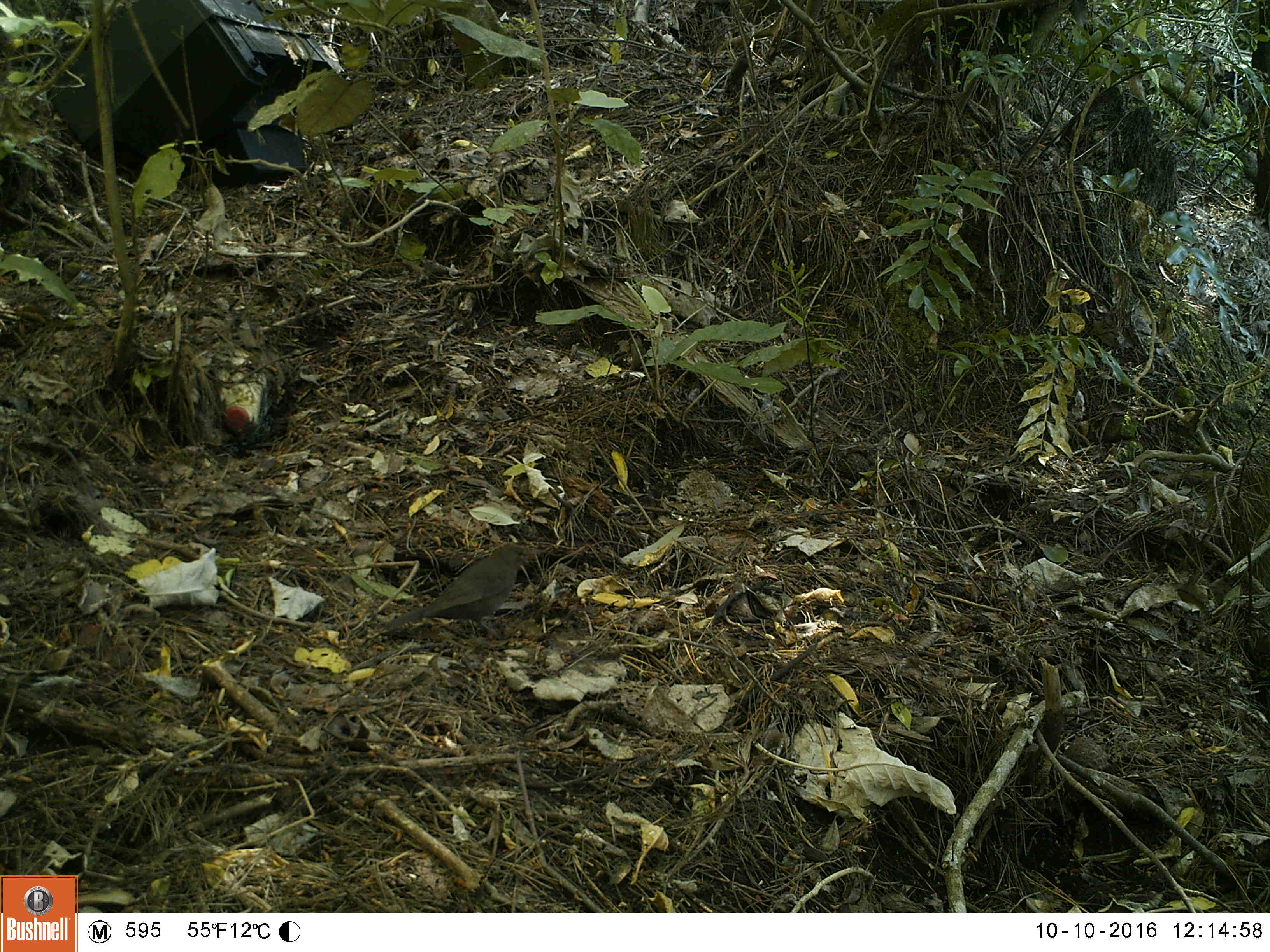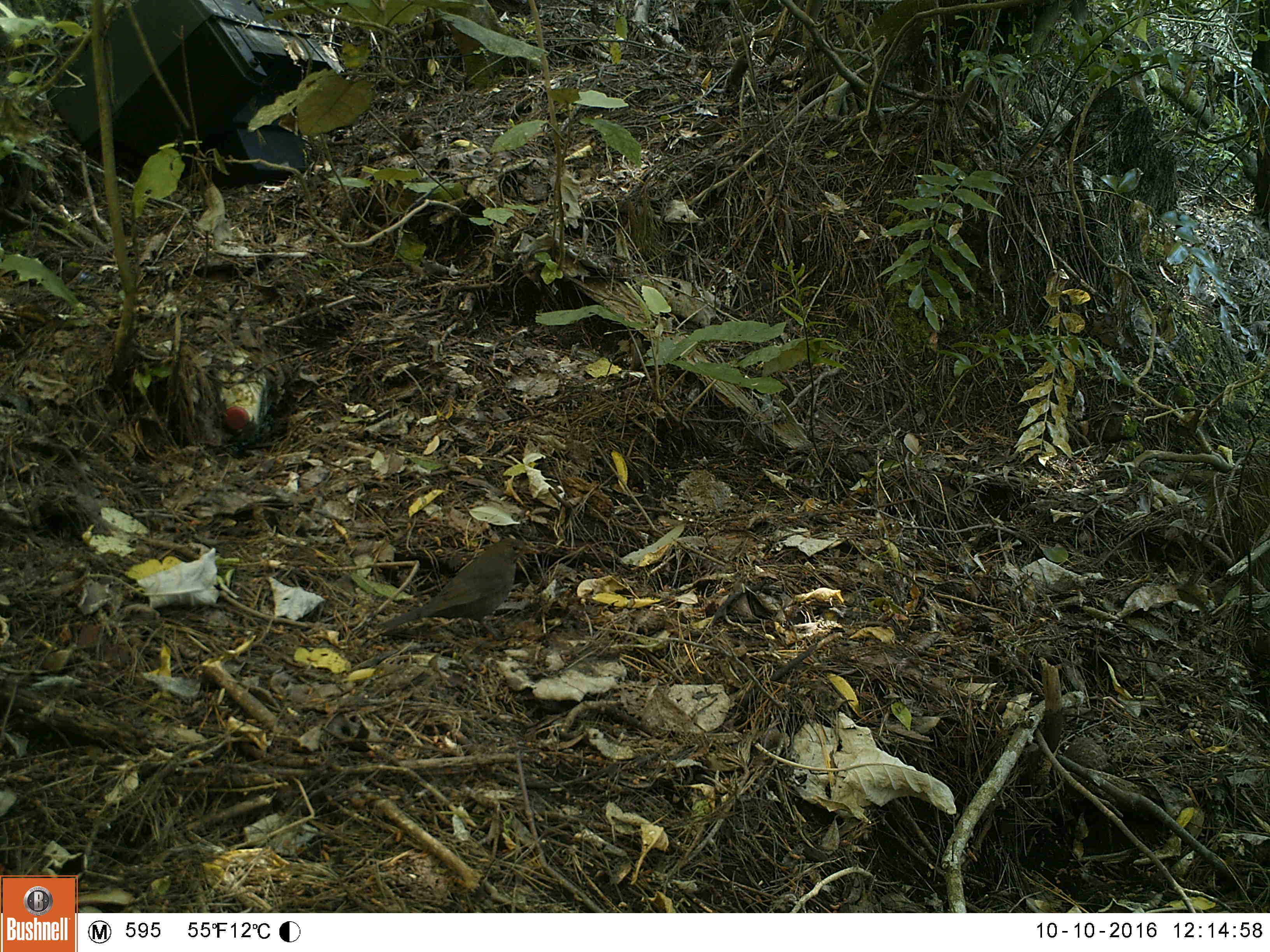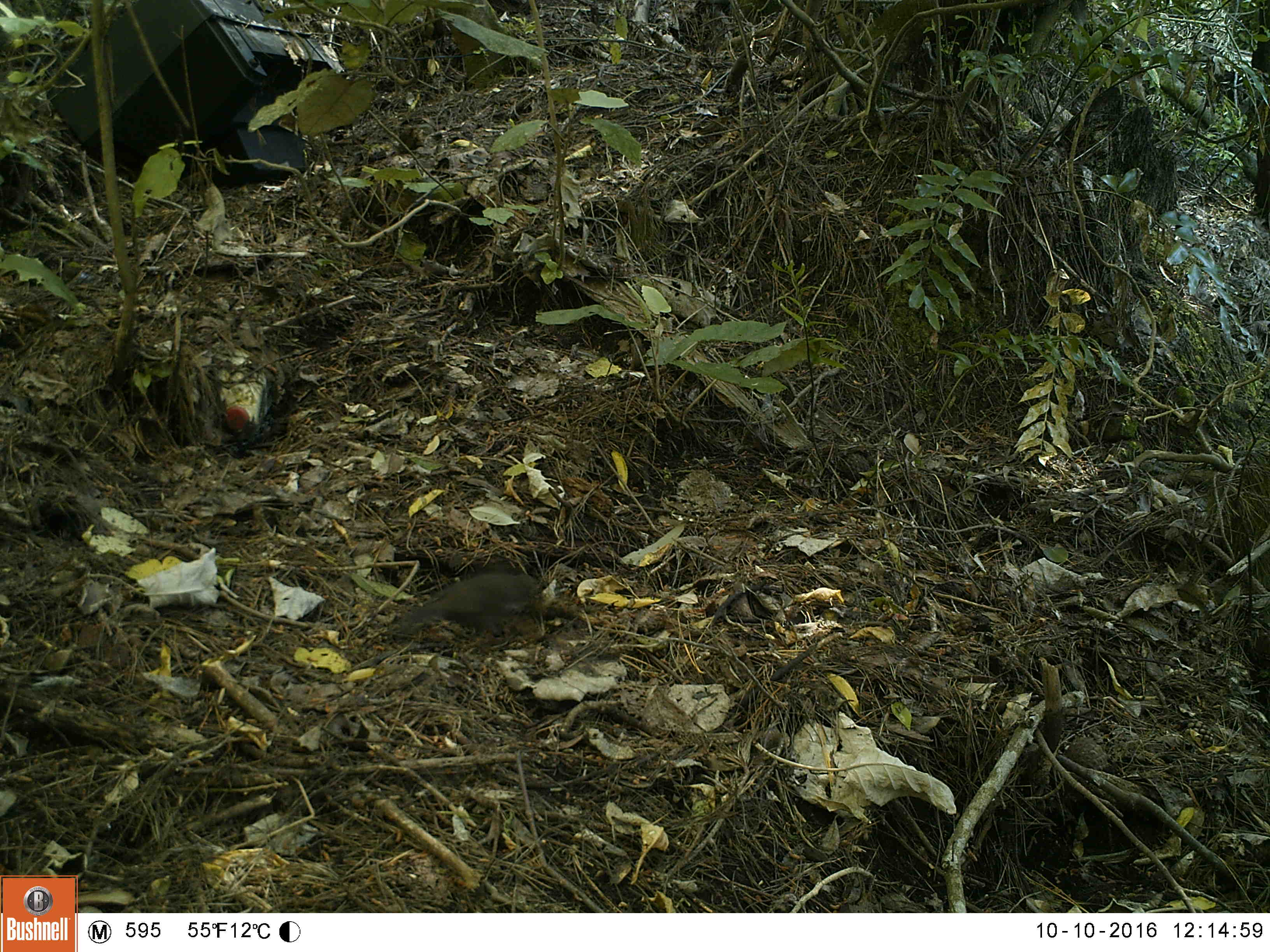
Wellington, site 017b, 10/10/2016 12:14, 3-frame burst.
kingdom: Animalia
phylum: Chordata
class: Aves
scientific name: Aves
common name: bird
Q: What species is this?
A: Bird (Aves).